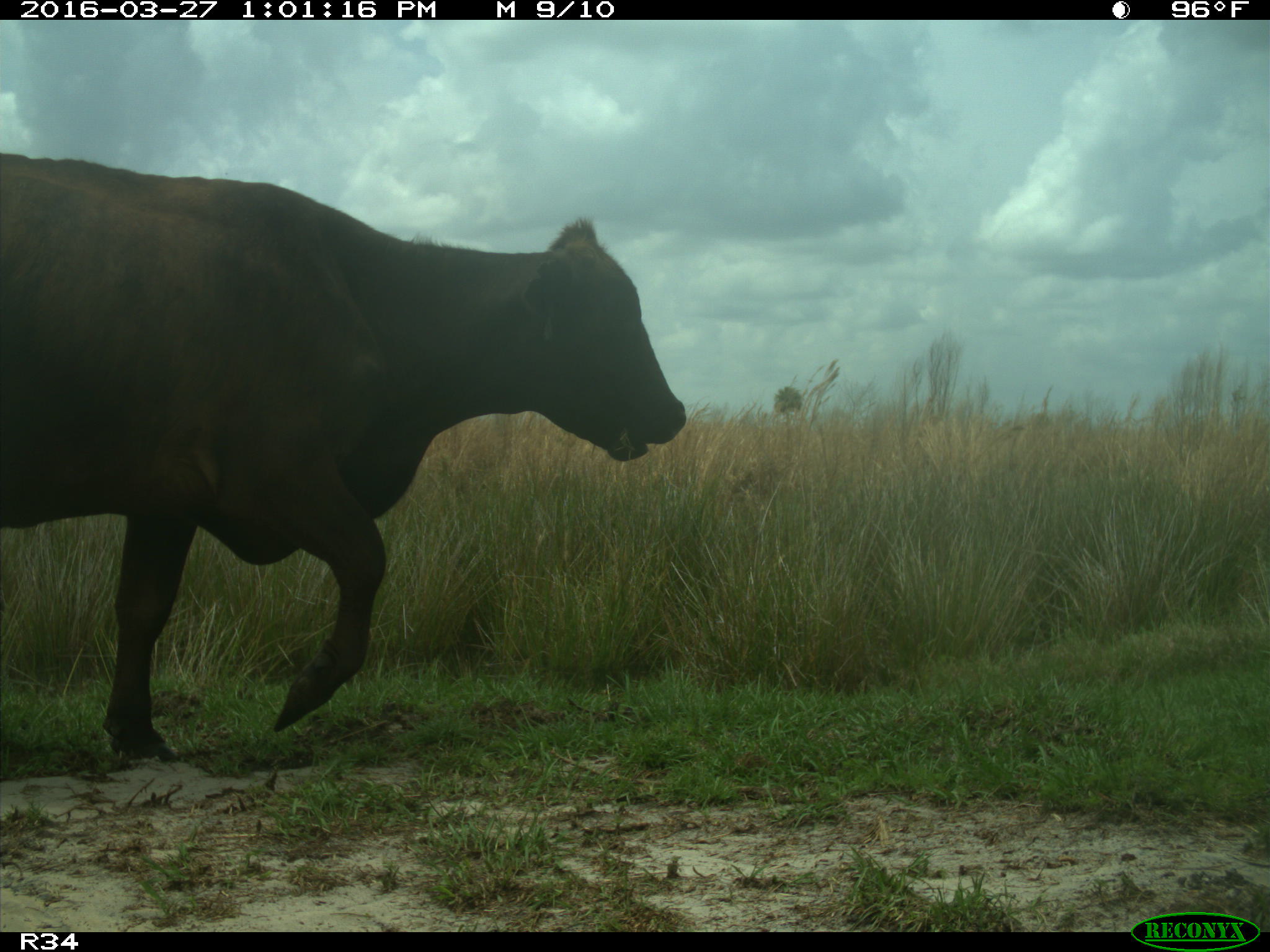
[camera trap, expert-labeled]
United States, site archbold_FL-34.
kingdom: Animalia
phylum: Chordata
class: Mammalia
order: Artiodactyla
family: Bovidae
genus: Bos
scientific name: Bos taurus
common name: domestic cow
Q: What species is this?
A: Bos taurus (domestic cow).